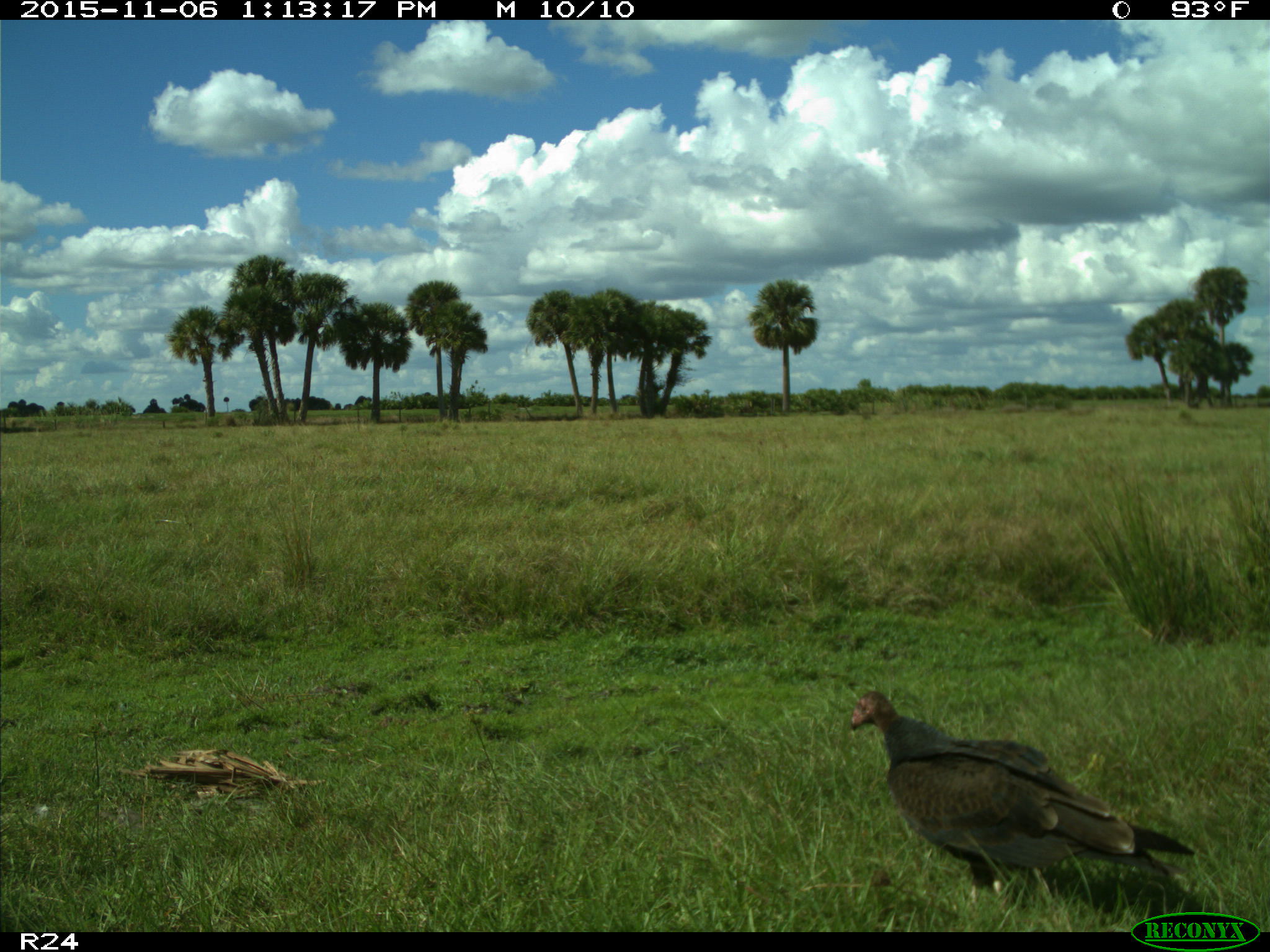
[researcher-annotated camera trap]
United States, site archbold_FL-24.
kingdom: Animalia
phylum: Chordata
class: Aves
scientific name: Aves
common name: birds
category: unidentified bird